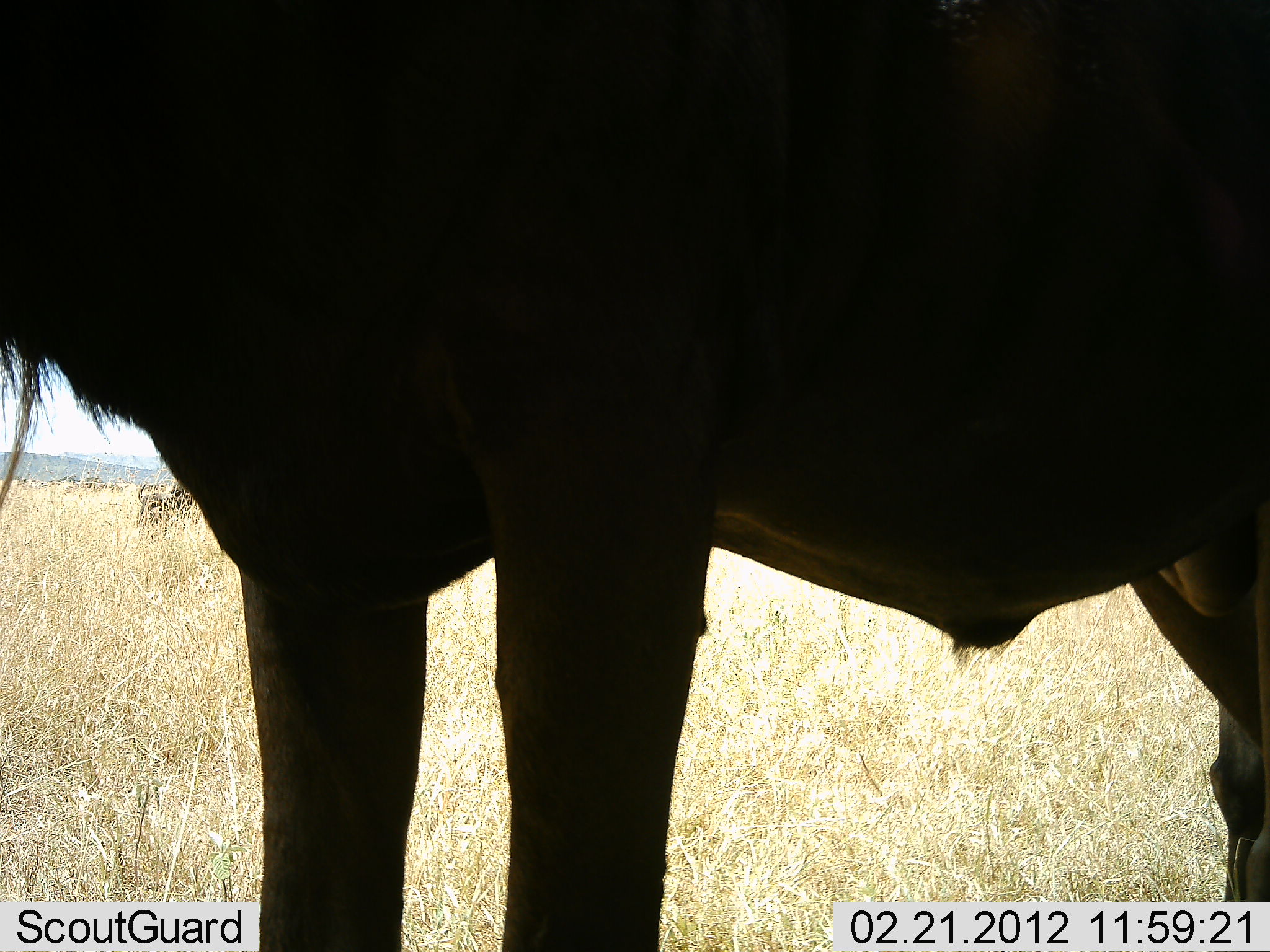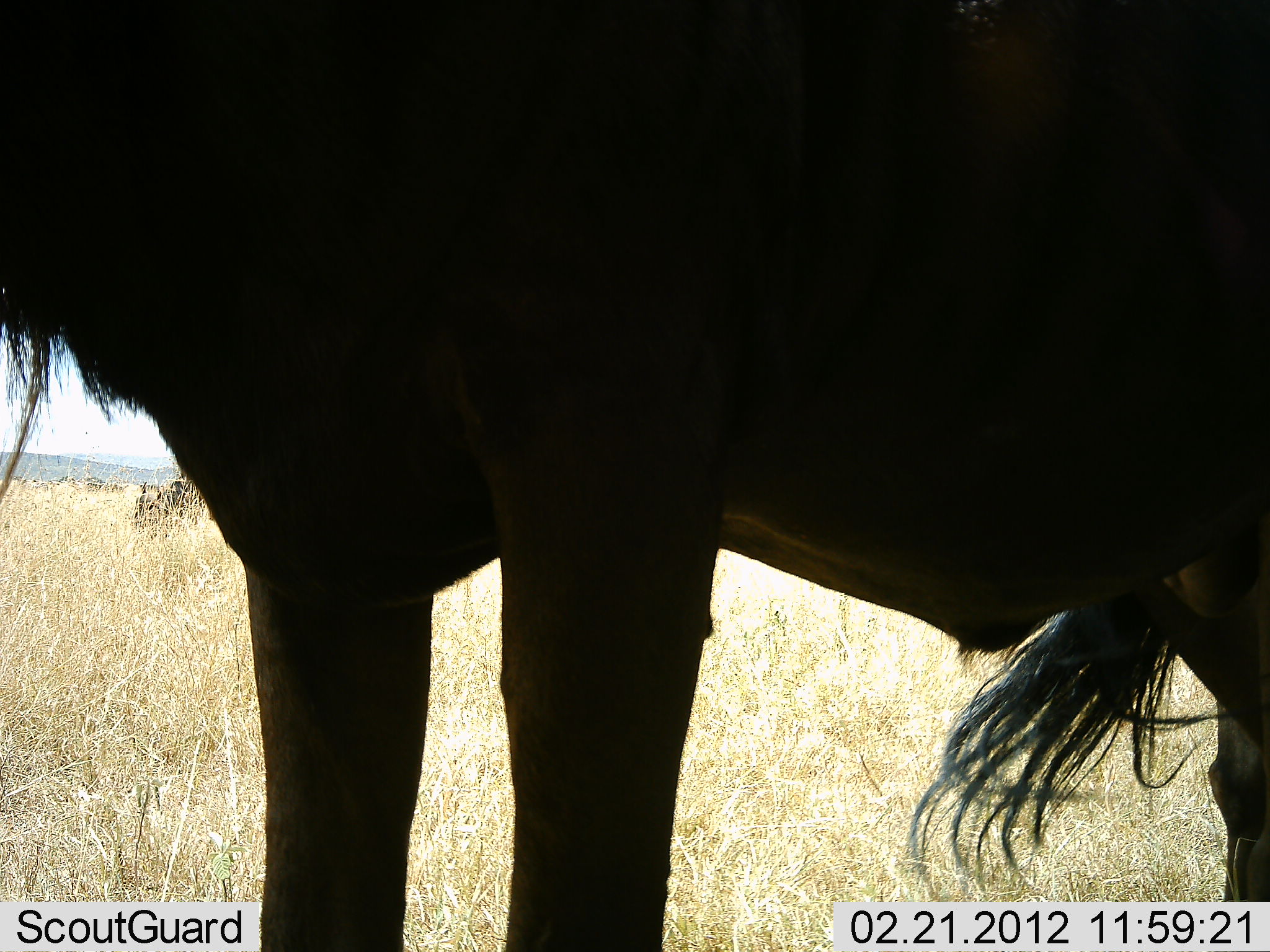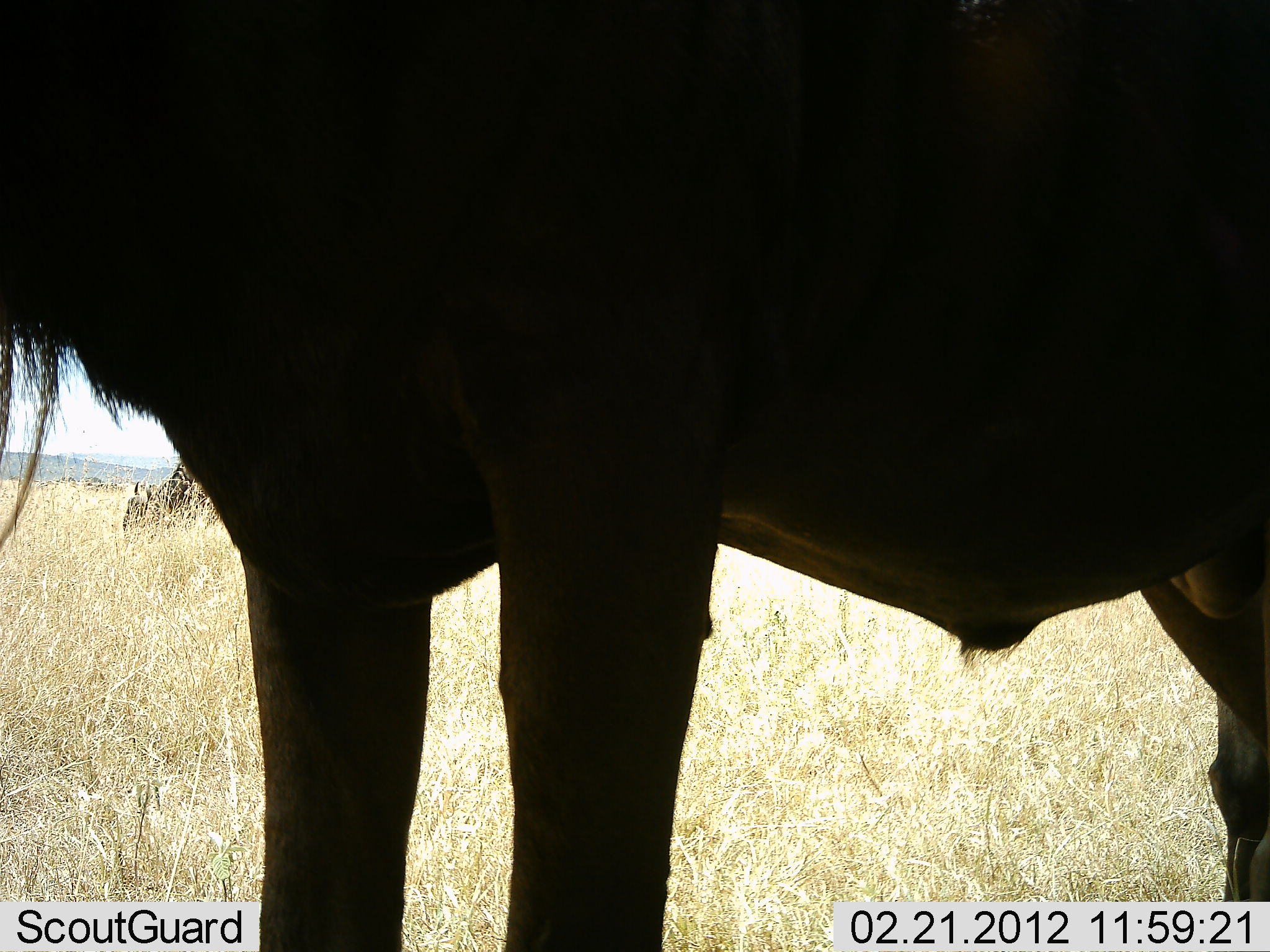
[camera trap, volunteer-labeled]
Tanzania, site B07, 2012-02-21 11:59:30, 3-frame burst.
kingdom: Animalia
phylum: Chordata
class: Mammalia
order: Artiodactyla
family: Bovidae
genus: Connochaetes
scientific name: Connochaetes taurinus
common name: blue wildebeest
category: wildebeest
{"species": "wildebeest (blue wildebeest) (Connochaetes taurinus)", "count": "1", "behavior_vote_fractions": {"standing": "100%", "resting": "0%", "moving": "8%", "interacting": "0%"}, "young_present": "0%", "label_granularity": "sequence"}